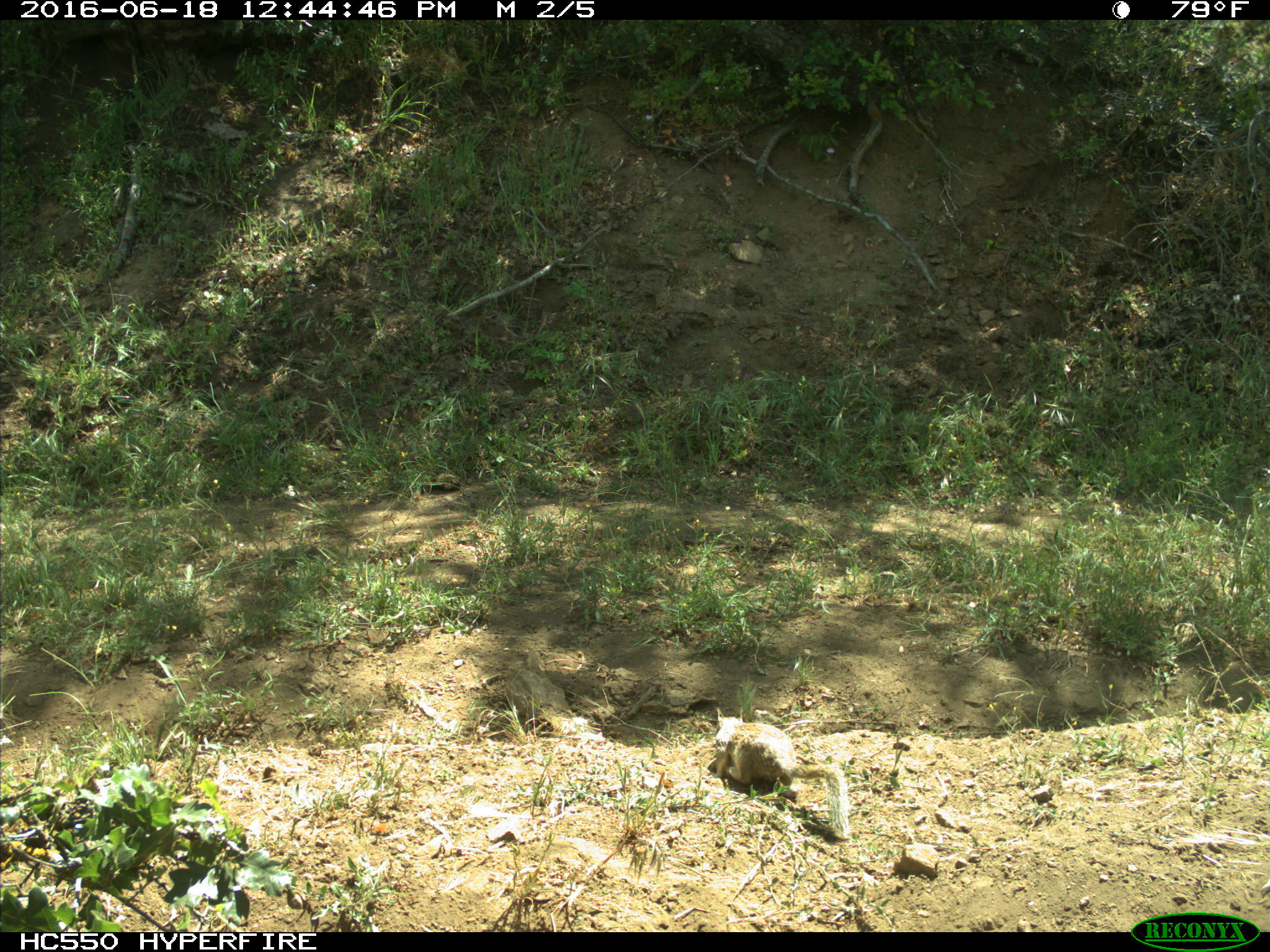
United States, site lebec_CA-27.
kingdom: Animalia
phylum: Chordata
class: Mammalia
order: Rodentia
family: Sciuridae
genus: Otospermophilus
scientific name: Otospermophilus beecheyi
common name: california ground squirrel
Otospermophilus beecheyi (california ground squirrel).